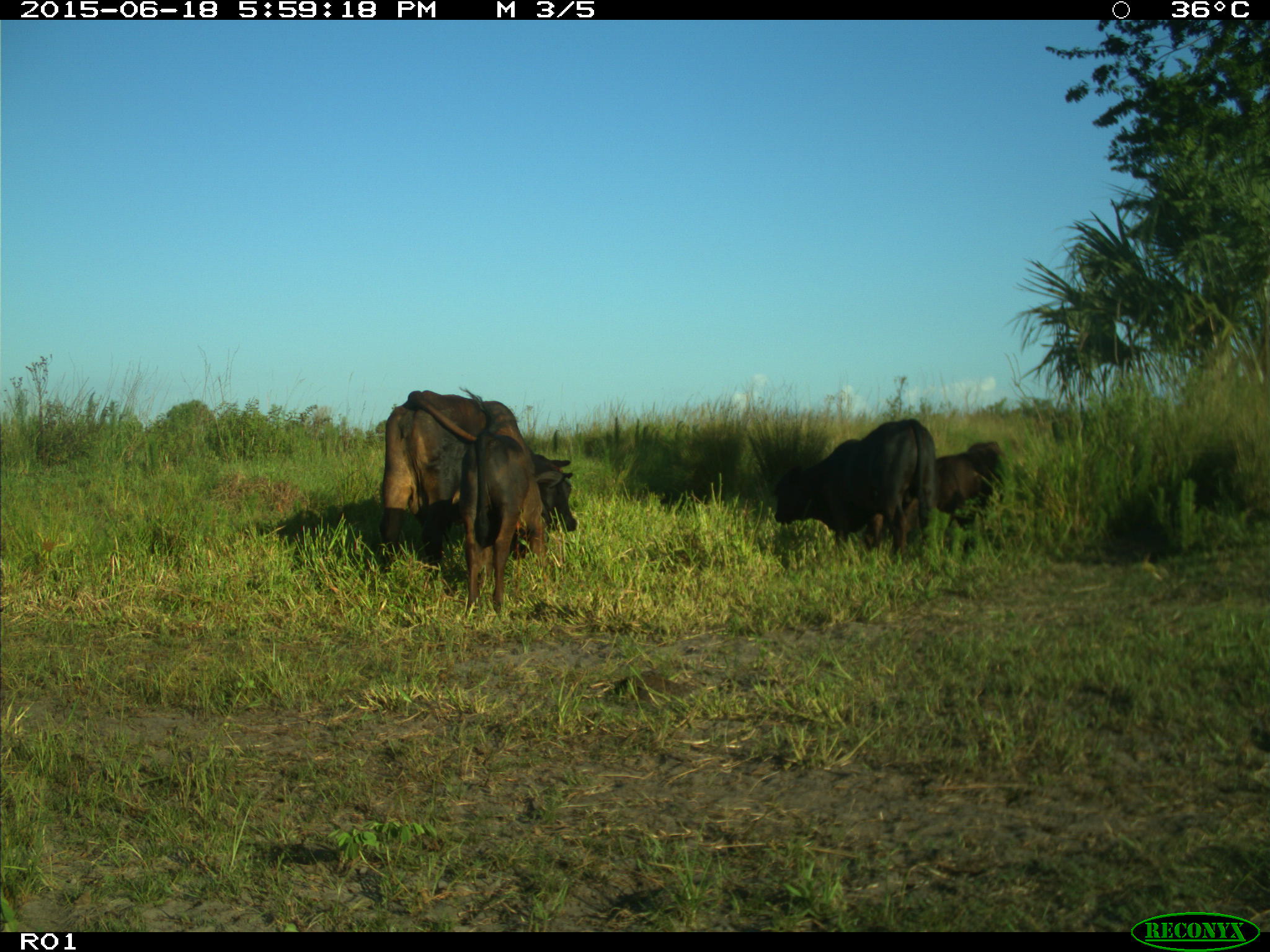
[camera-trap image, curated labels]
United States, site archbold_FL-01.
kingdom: Animalia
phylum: Chordata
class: Mammalia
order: Artiodactyla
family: Bovidae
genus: Bos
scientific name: Bos taurus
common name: domestic cow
Bos taurus (domestic cow).